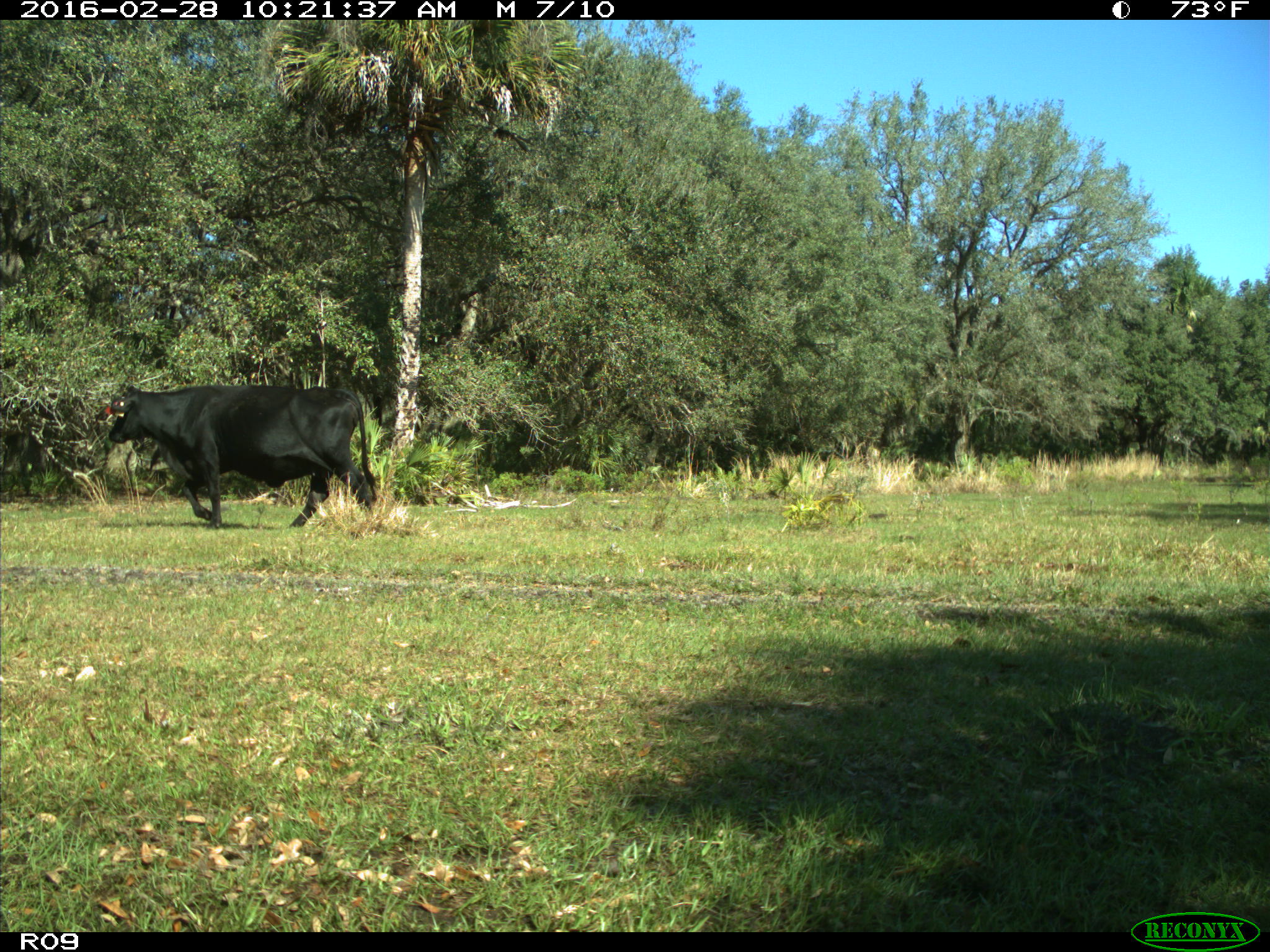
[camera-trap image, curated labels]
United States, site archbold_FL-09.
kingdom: Animalia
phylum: Chordata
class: Mammalia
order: Artiodactyla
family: Bovidae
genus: Bos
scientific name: Bos taurus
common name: domestic cow